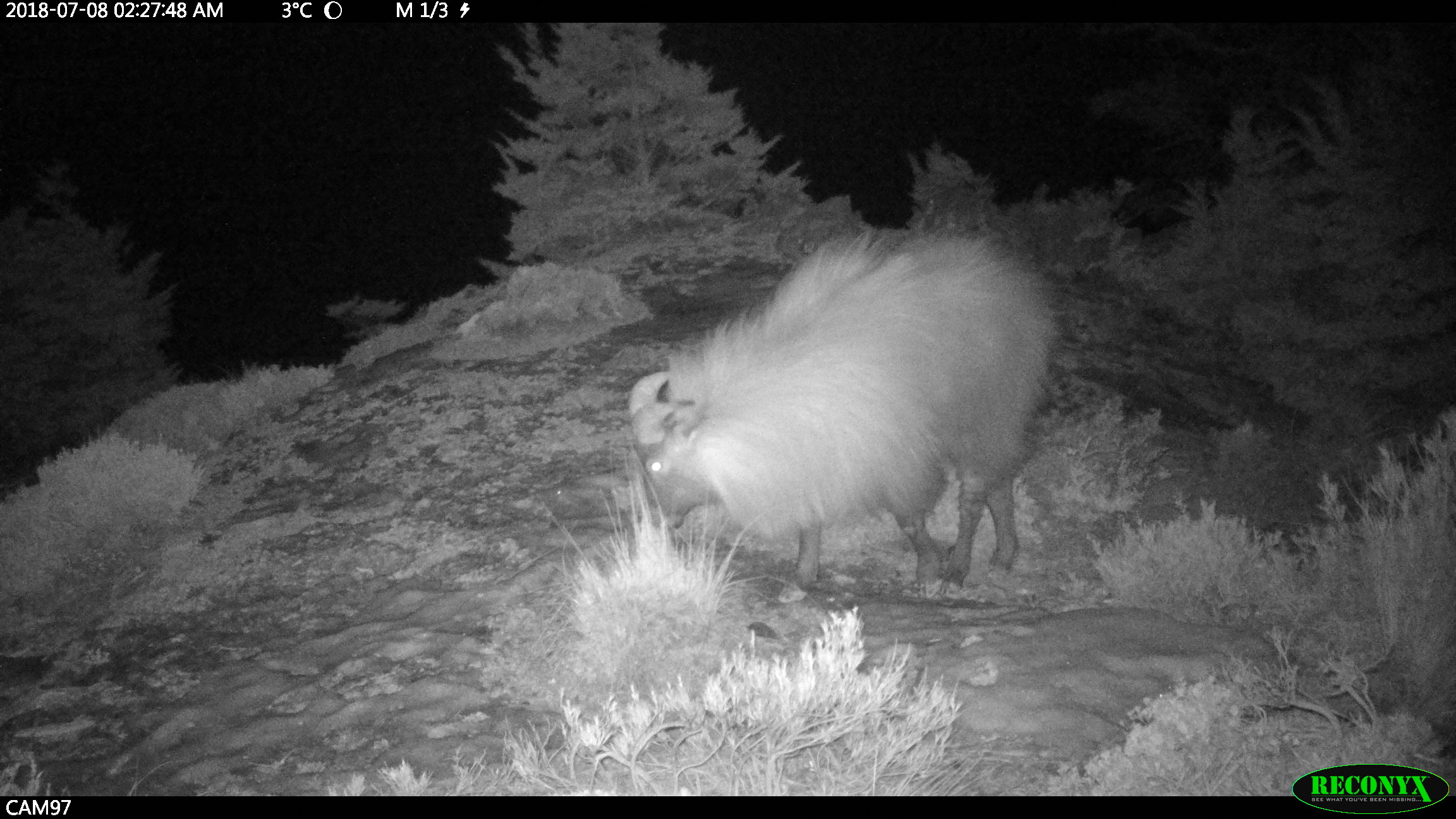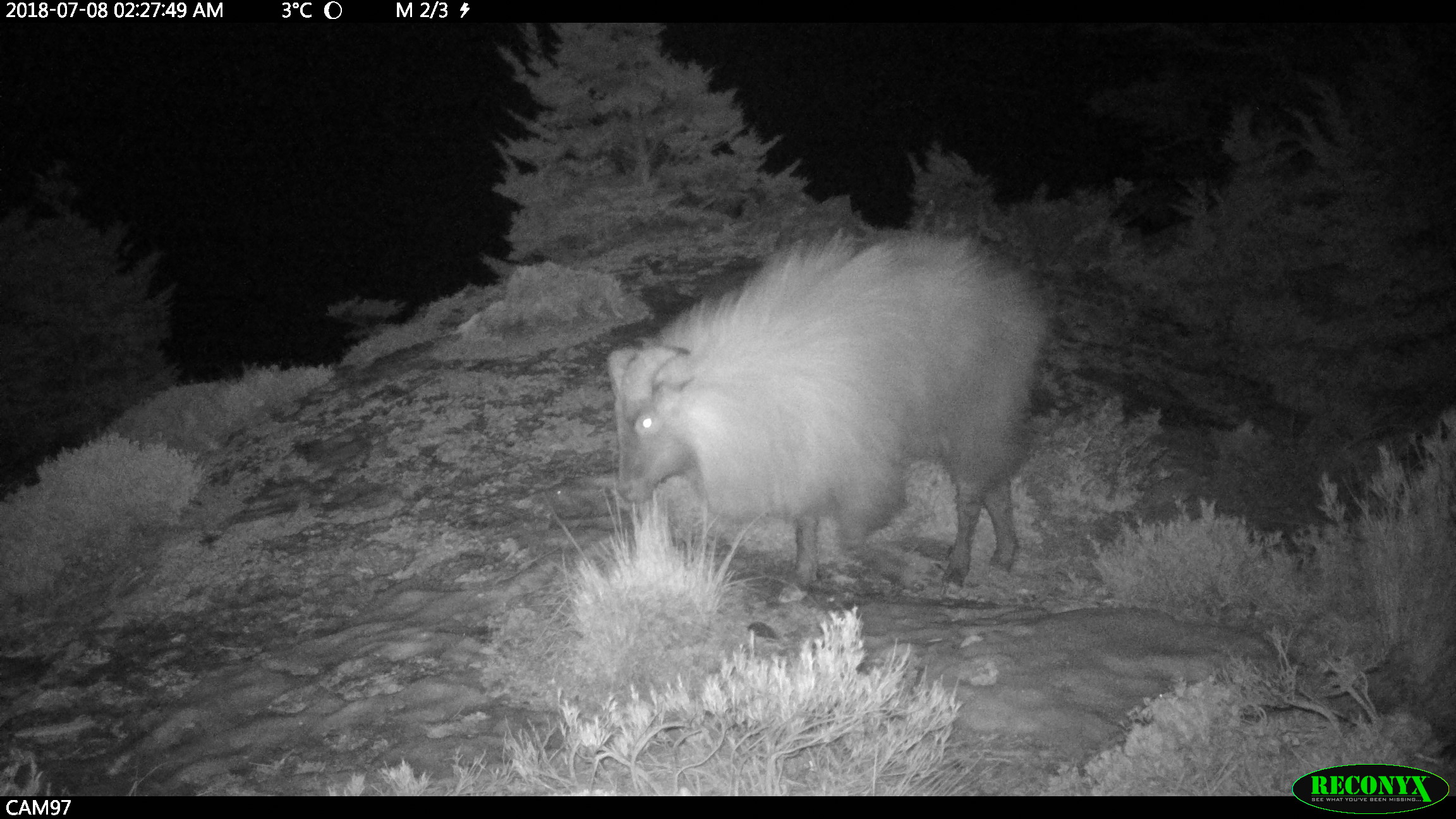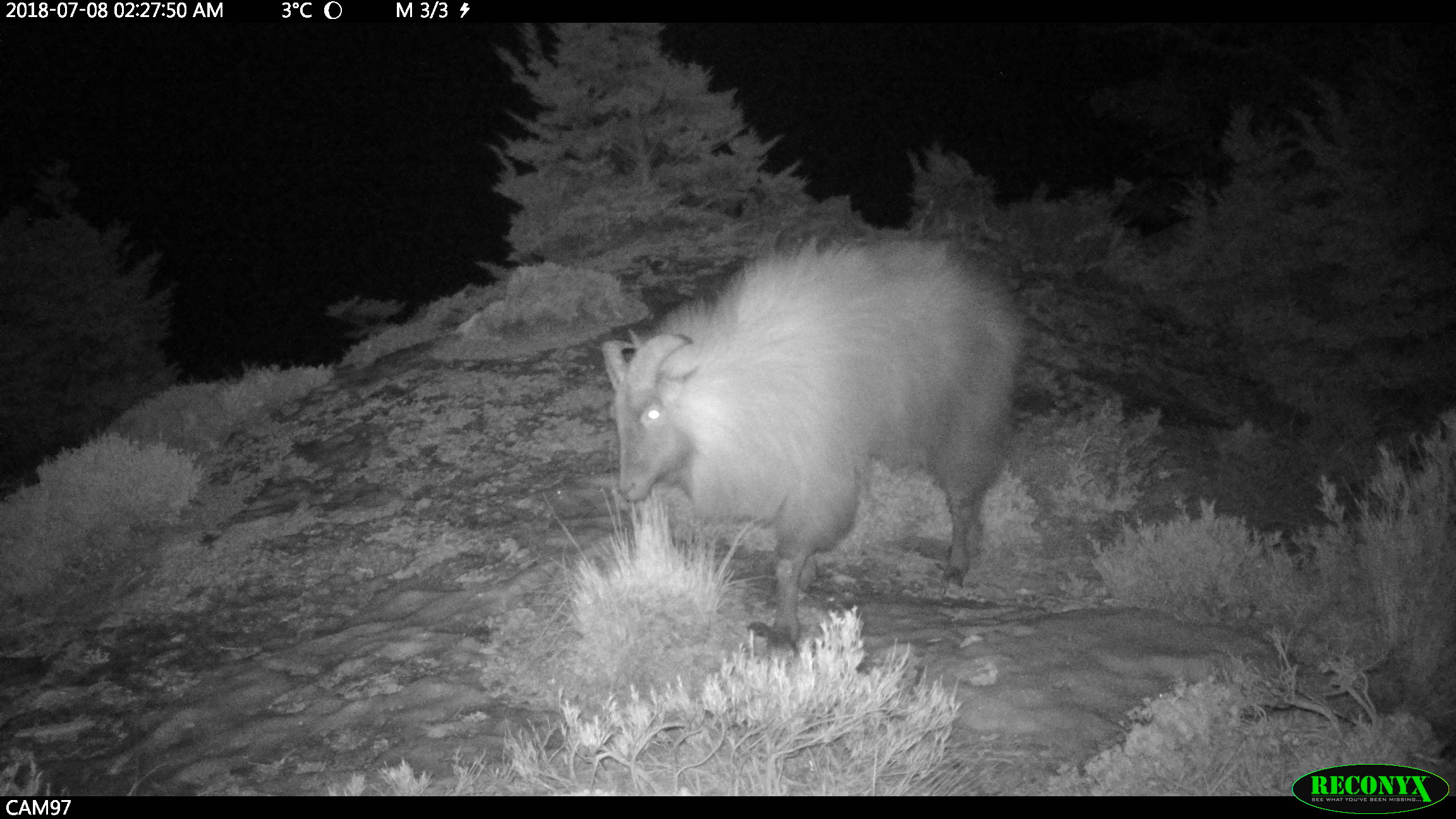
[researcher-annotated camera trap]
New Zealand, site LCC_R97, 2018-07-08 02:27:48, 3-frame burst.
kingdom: Animalia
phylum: Chordata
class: Mammalia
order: Artiodactyla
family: Bovidae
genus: Nilgiritragus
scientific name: Nilgiritragus hylocrius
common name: tahr